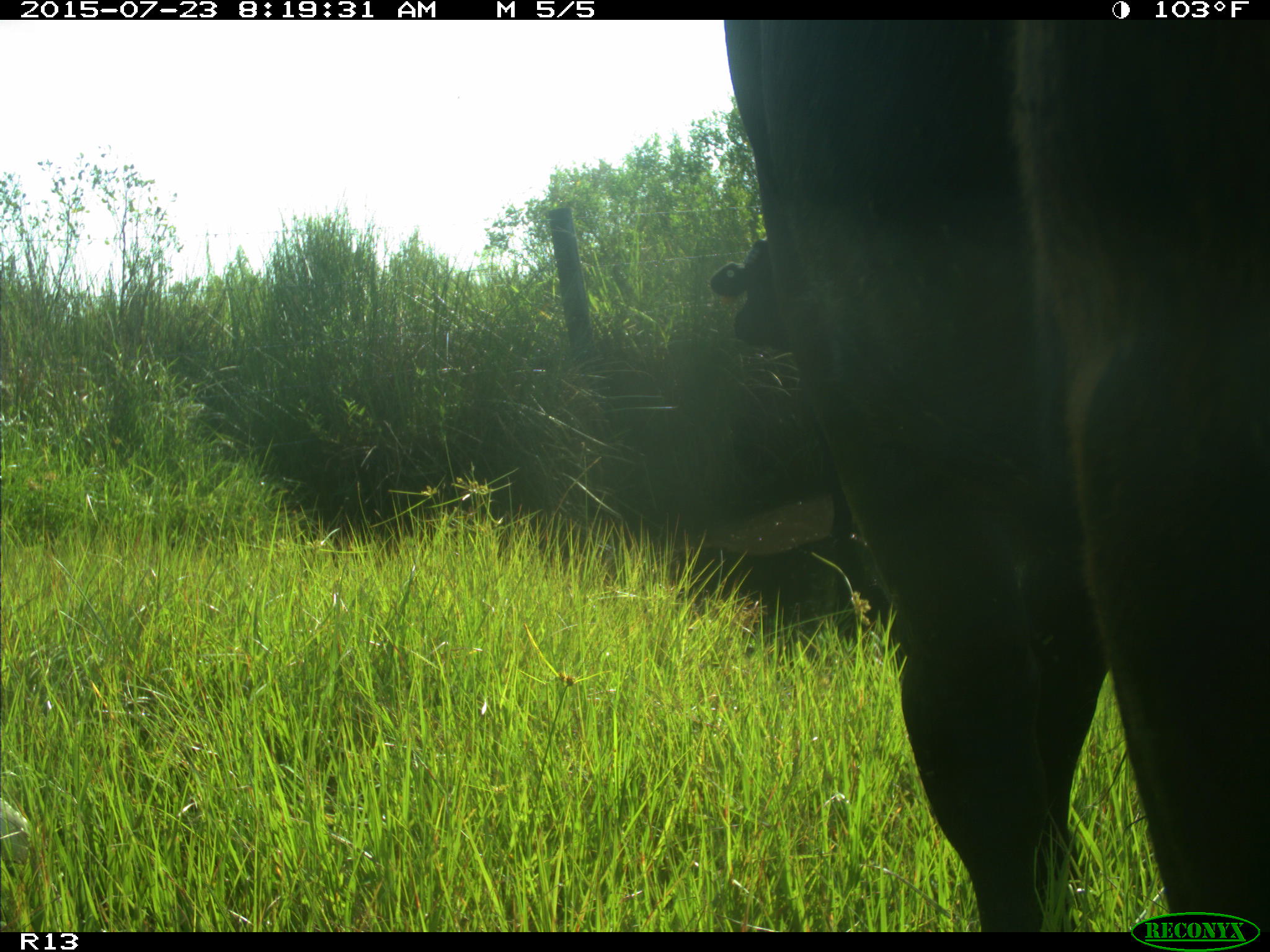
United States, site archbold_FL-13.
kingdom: Animalia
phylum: Chordata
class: Mammalia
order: Artiodactyla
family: Bovidae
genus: Bos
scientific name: Bos taurus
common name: domestic cow